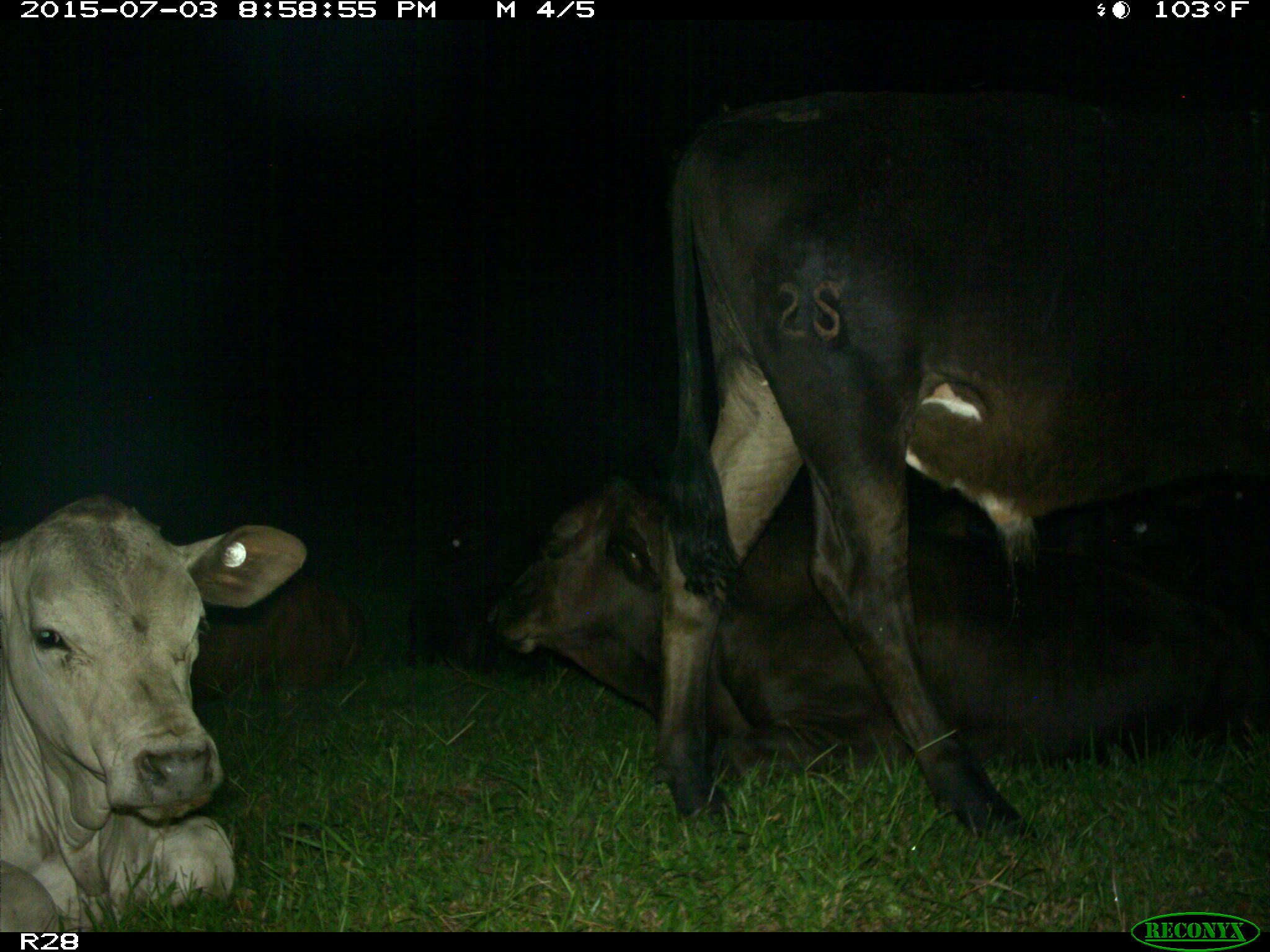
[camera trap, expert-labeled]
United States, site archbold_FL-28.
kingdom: Animalia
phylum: Chordata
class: Mammalia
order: Artiodactyla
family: Bovidae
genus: Bos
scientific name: Bos taurus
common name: domestic cow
Bos taurus (domestic cow).